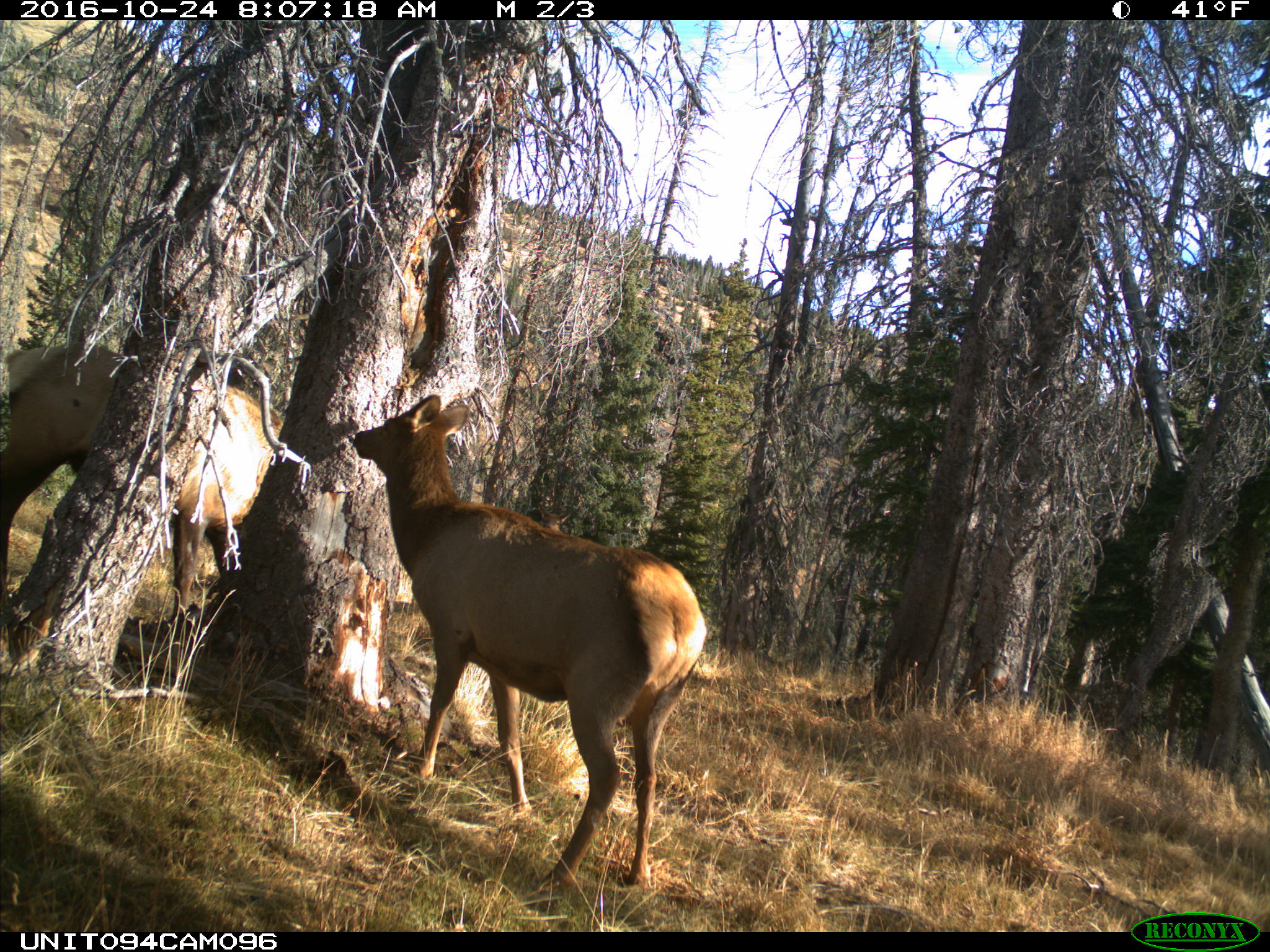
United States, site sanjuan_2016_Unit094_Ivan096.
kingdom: Animalia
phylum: Chordata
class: Mammalia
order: Artiodactyla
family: Cervidae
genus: Cervus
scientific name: Cervus elaphus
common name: red deer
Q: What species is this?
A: Cervus elaphus (red deer).